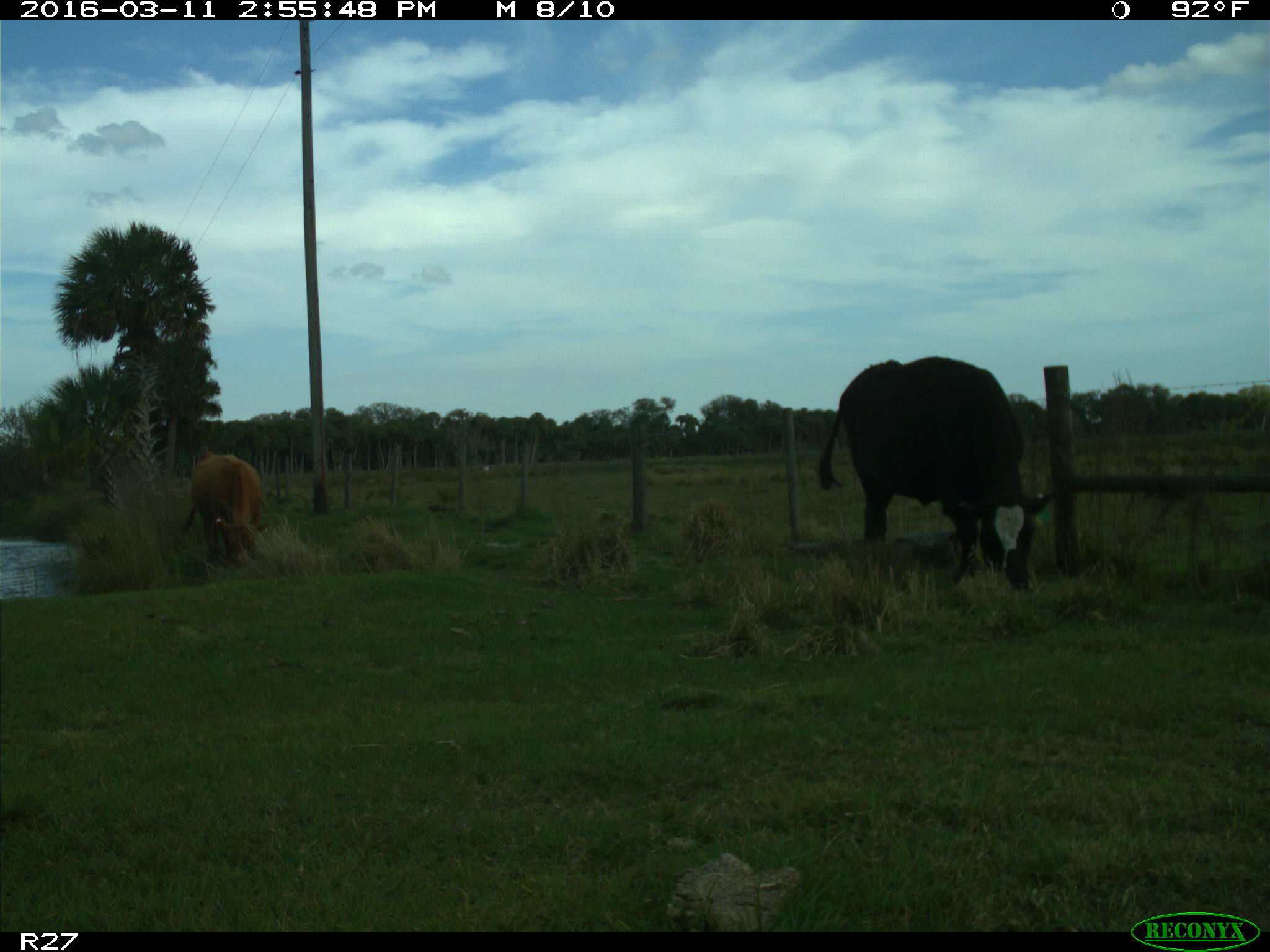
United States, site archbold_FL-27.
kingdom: Animalia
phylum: Chordata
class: Mammalia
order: Artiodactyla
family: Bovidae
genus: Bos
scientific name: Bos taurus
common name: domestic cow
Bos taurus (domestic cow).